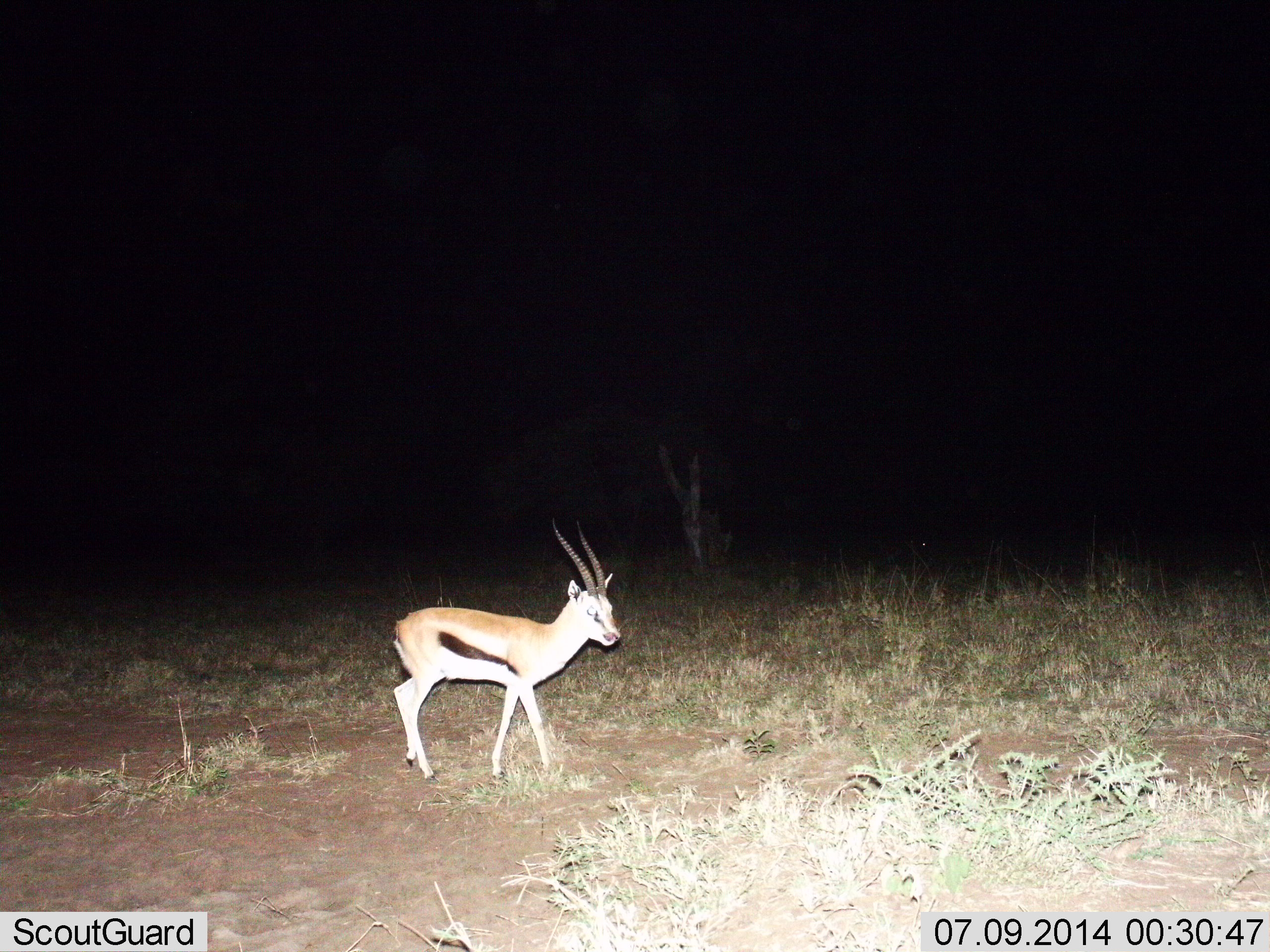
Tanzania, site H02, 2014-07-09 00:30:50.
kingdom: Animalia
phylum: Chordata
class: Mammalia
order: Artiodactyla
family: Bovidae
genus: Eudorcas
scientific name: Eudorcas thomsonii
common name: thomson's gazelle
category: gazellethomsons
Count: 1.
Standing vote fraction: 70%.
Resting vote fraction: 0%.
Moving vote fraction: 40%.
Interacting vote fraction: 0%.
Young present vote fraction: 0%.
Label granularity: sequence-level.